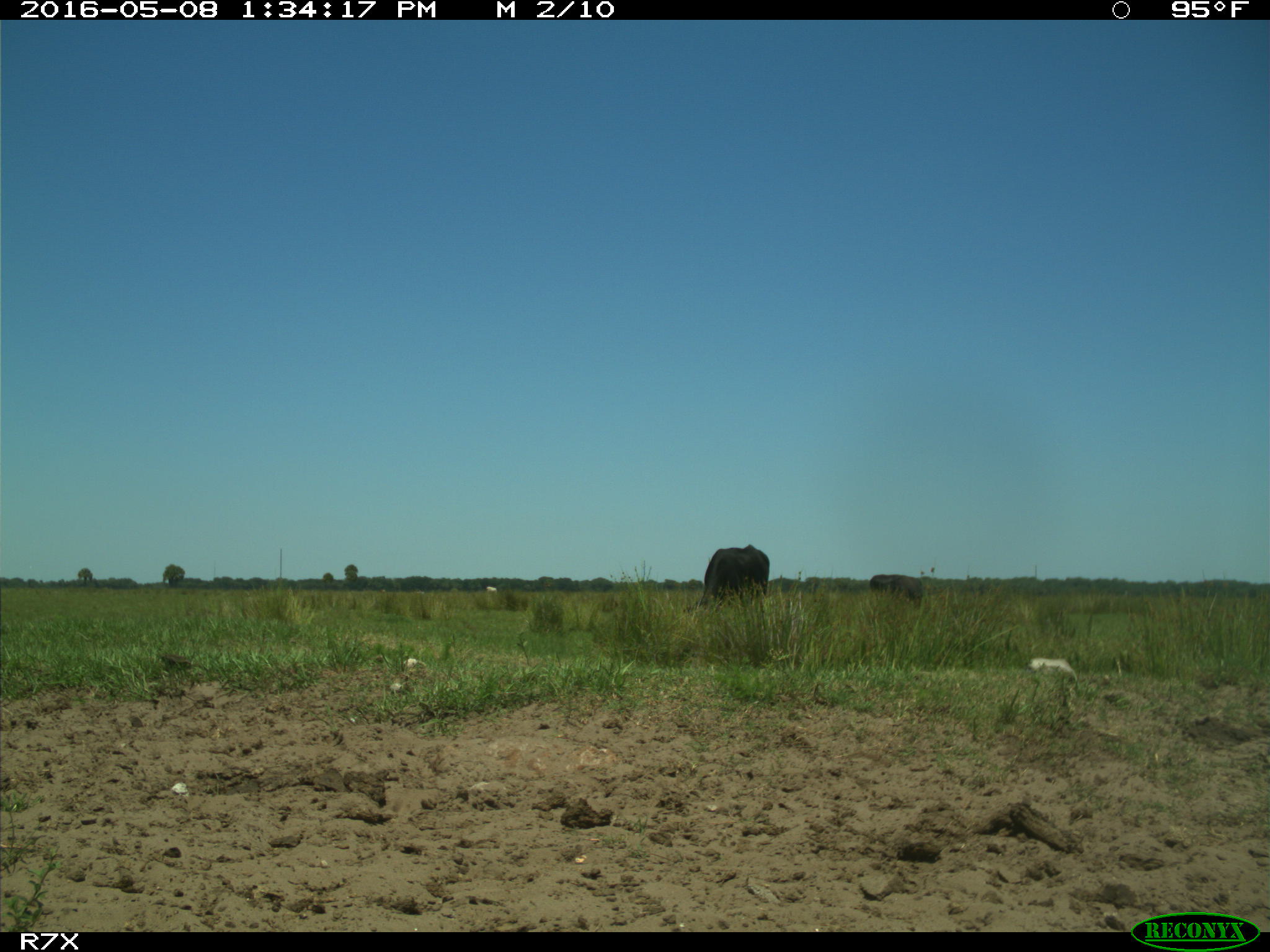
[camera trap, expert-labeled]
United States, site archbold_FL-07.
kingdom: Animalia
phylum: Chordata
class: Mammalia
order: Artiodactyla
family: Bovidae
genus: Bos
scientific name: Bos taurus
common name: domestic cow